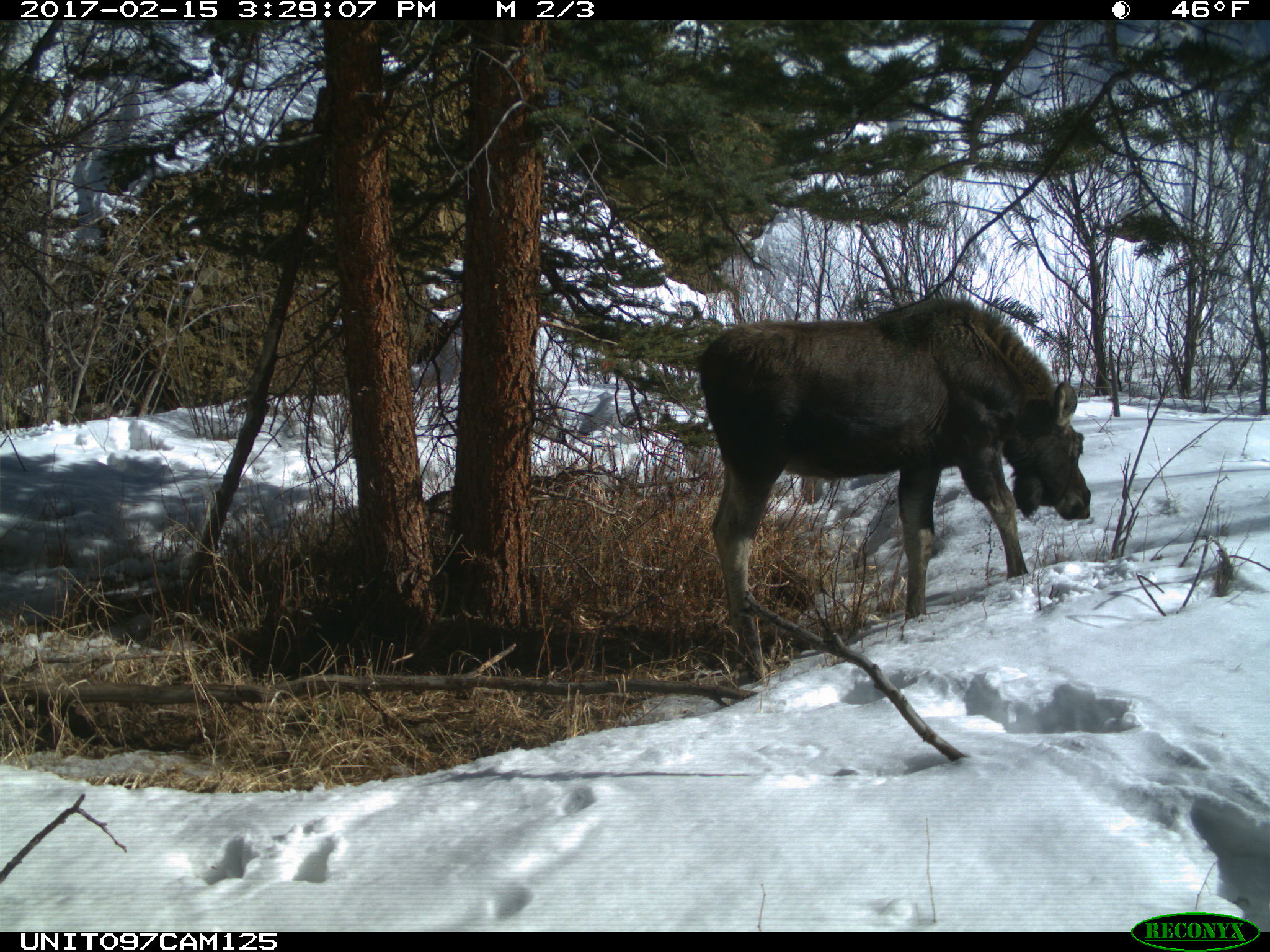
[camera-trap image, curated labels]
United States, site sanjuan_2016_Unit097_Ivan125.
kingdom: Animalia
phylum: Chordata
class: Mammalia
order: Artiodactyla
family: Cervidae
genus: Alces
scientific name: Alces alces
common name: moose